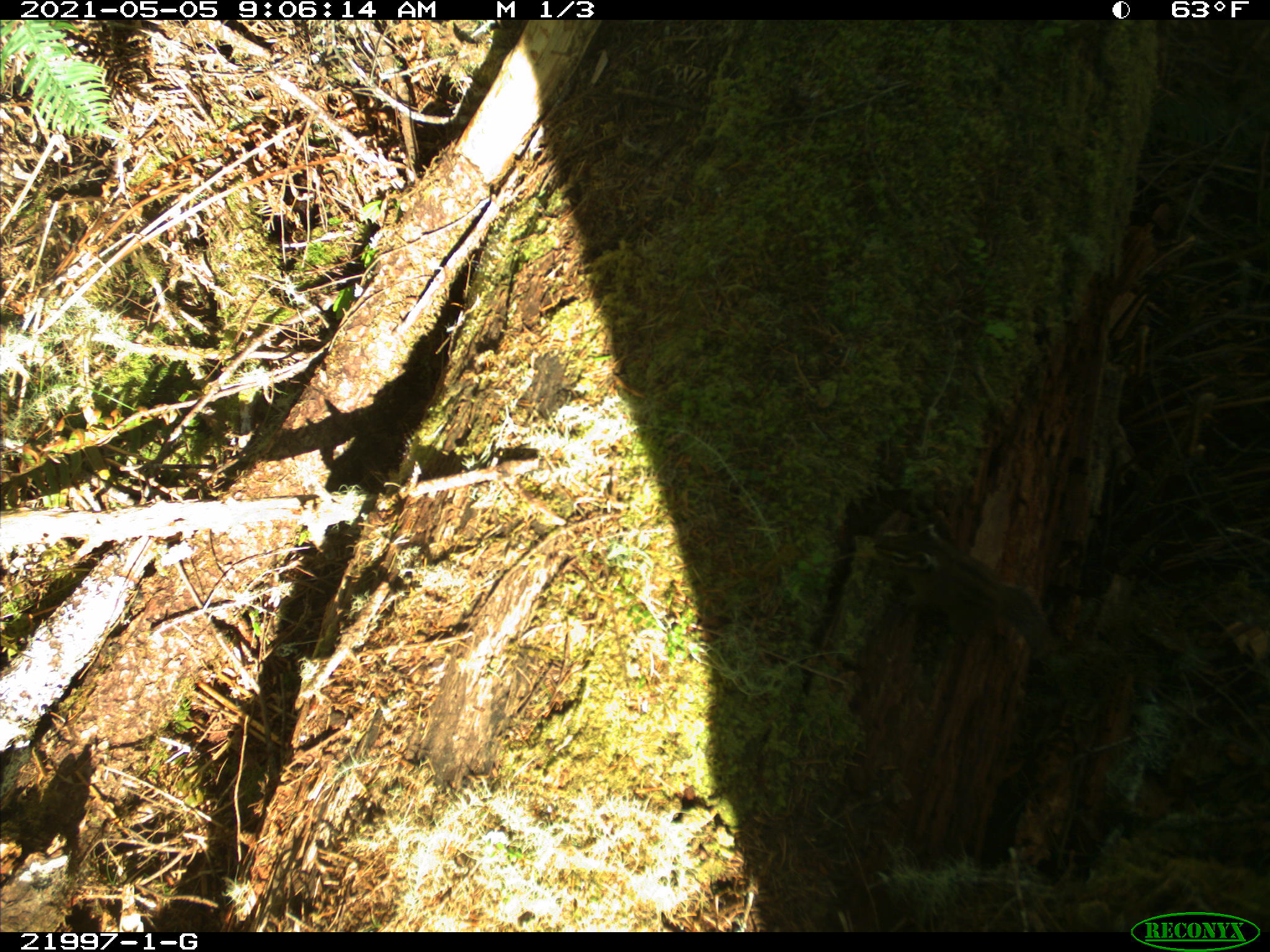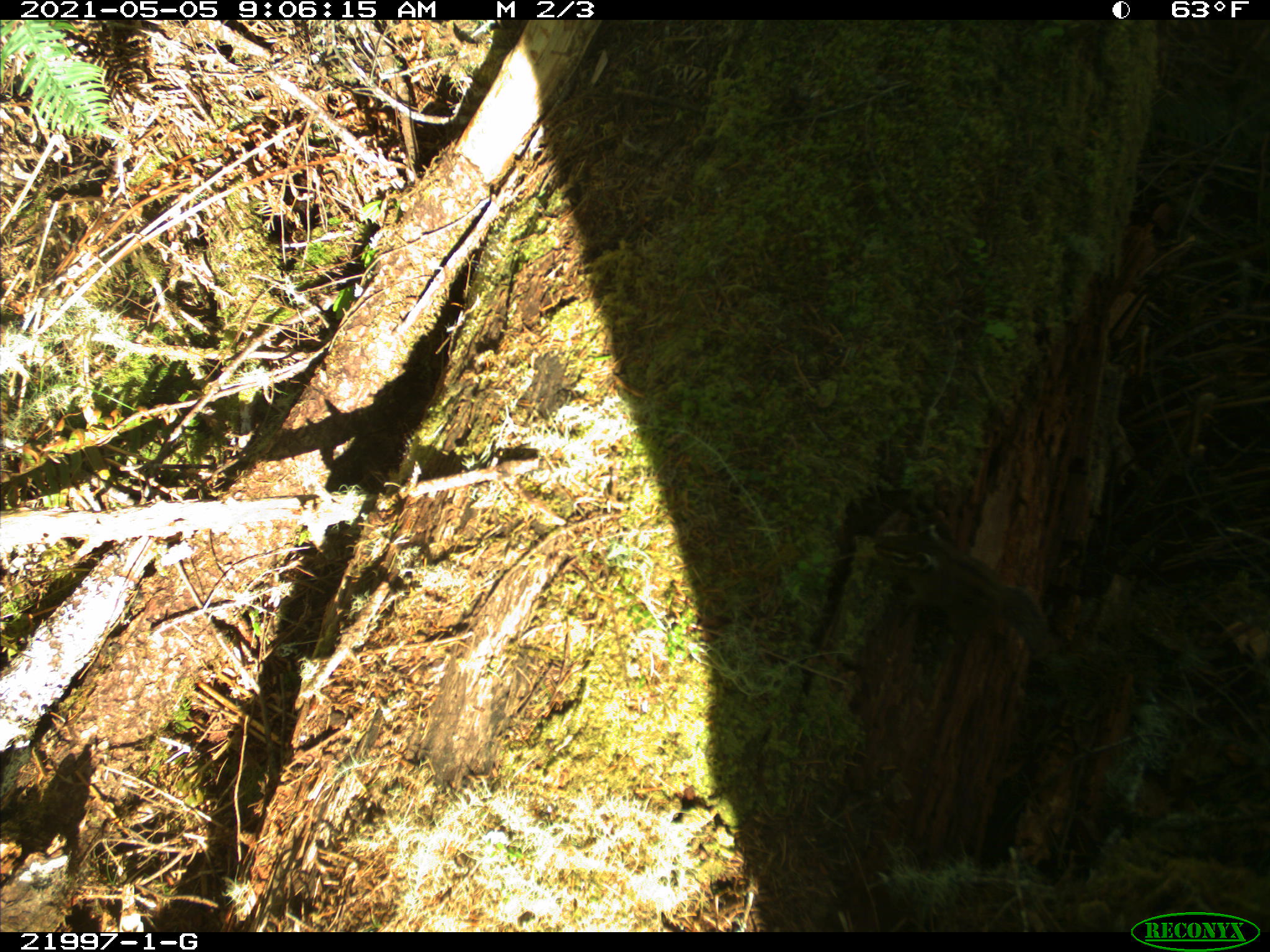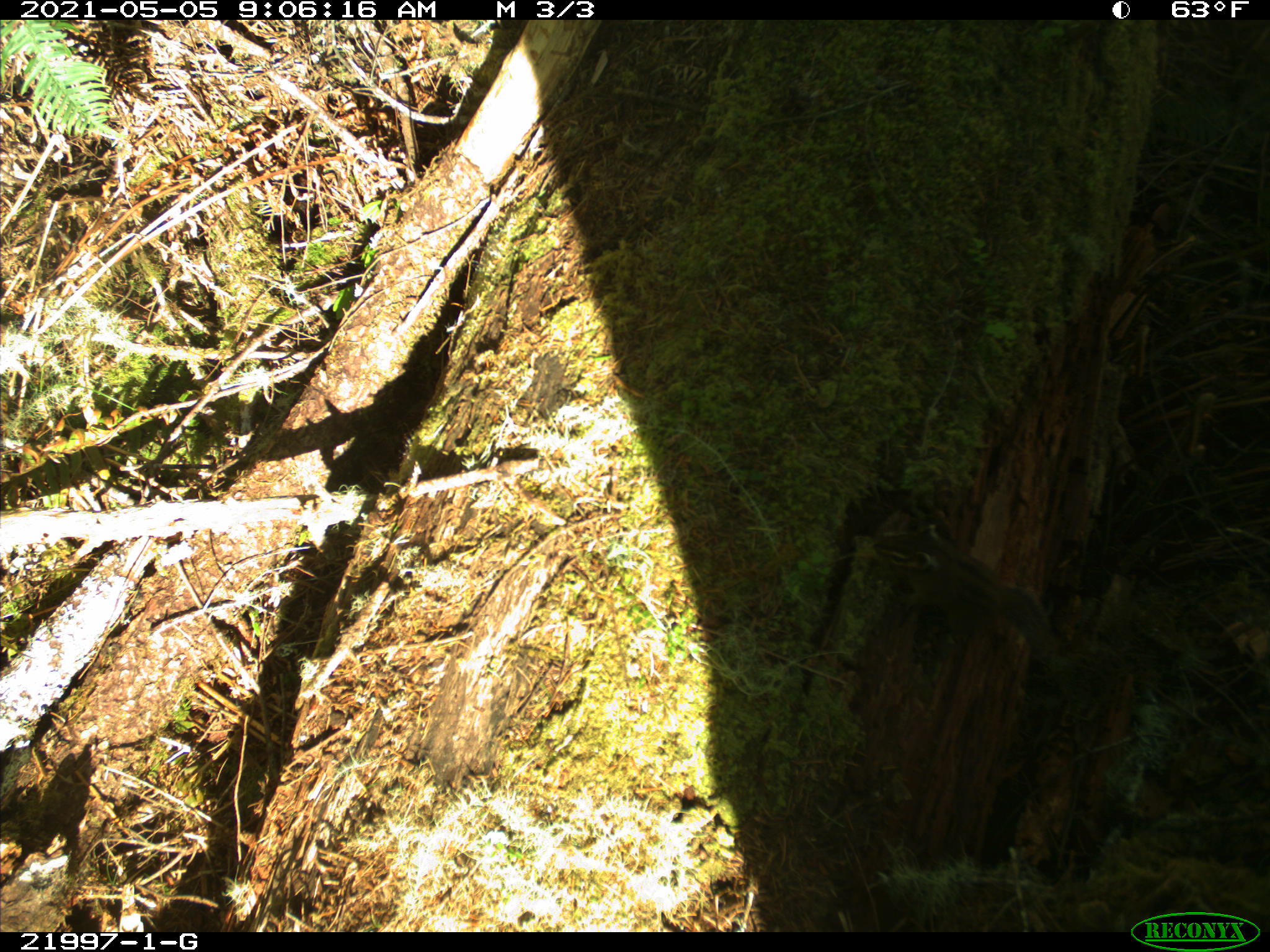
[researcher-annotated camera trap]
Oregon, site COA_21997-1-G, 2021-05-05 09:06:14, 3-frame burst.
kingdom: Animalia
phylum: Chordata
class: Mammalia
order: Rodentia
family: Sciuridae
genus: Neotamias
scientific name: Neotamias townsendii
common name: townsend's chipmunk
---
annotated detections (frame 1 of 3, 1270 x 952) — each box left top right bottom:
townsend's chipmunk: 843 488 1122 733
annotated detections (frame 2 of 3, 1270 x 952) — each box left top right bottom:
townsend's chipmunk: 840 479 1085 706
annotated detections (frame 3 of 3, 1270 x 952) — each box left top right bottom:
townsend's chipmunk: 847 476 1133 736